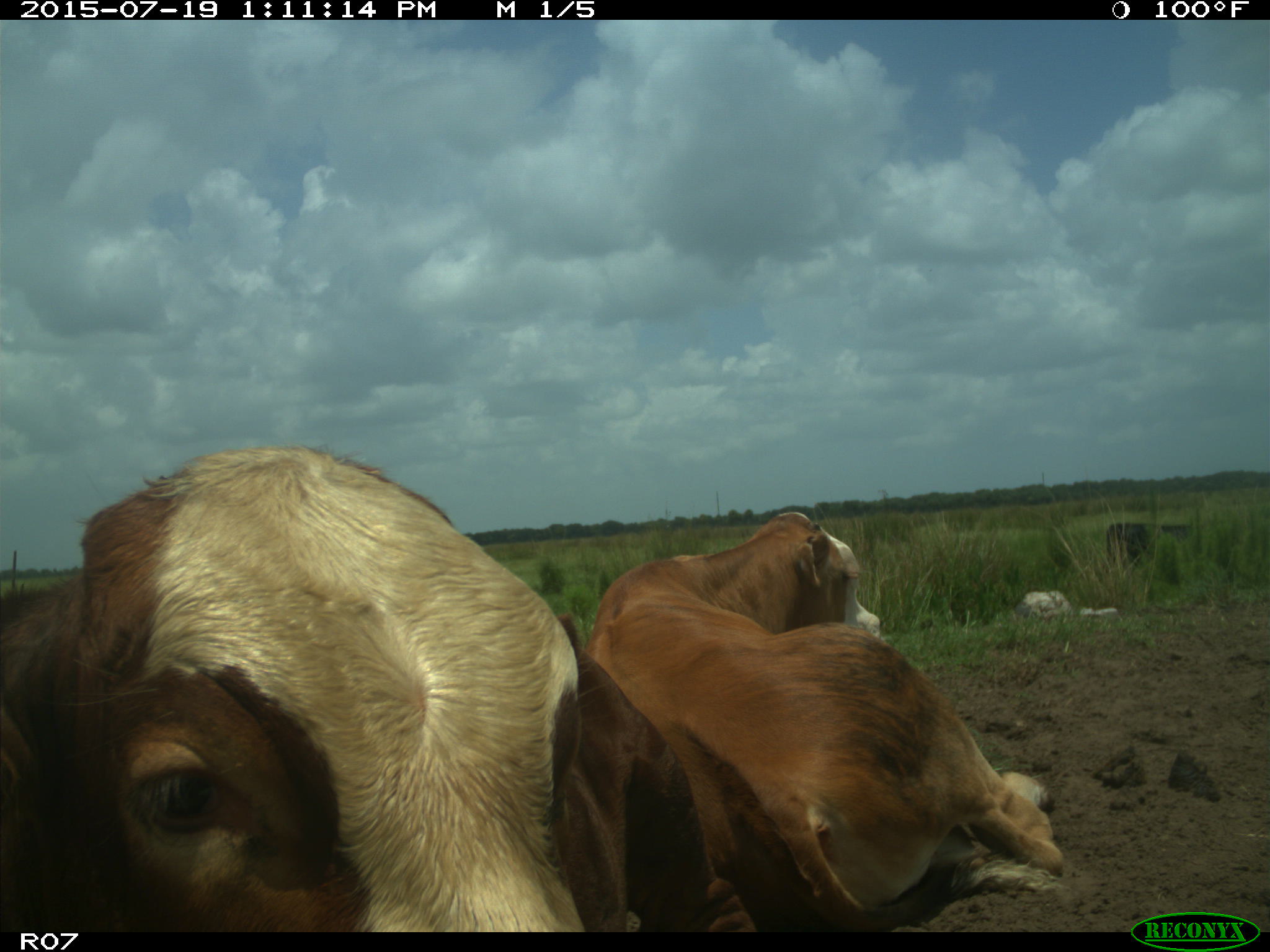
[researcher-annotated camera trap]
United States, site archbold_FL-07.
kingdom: Animalia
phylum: Chordata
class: Mammalia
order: Artiodactyla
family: Bovidae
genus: Bos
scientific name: Bos taurus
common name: domestic cow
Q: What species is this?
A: Bos taurus (domestic cow).